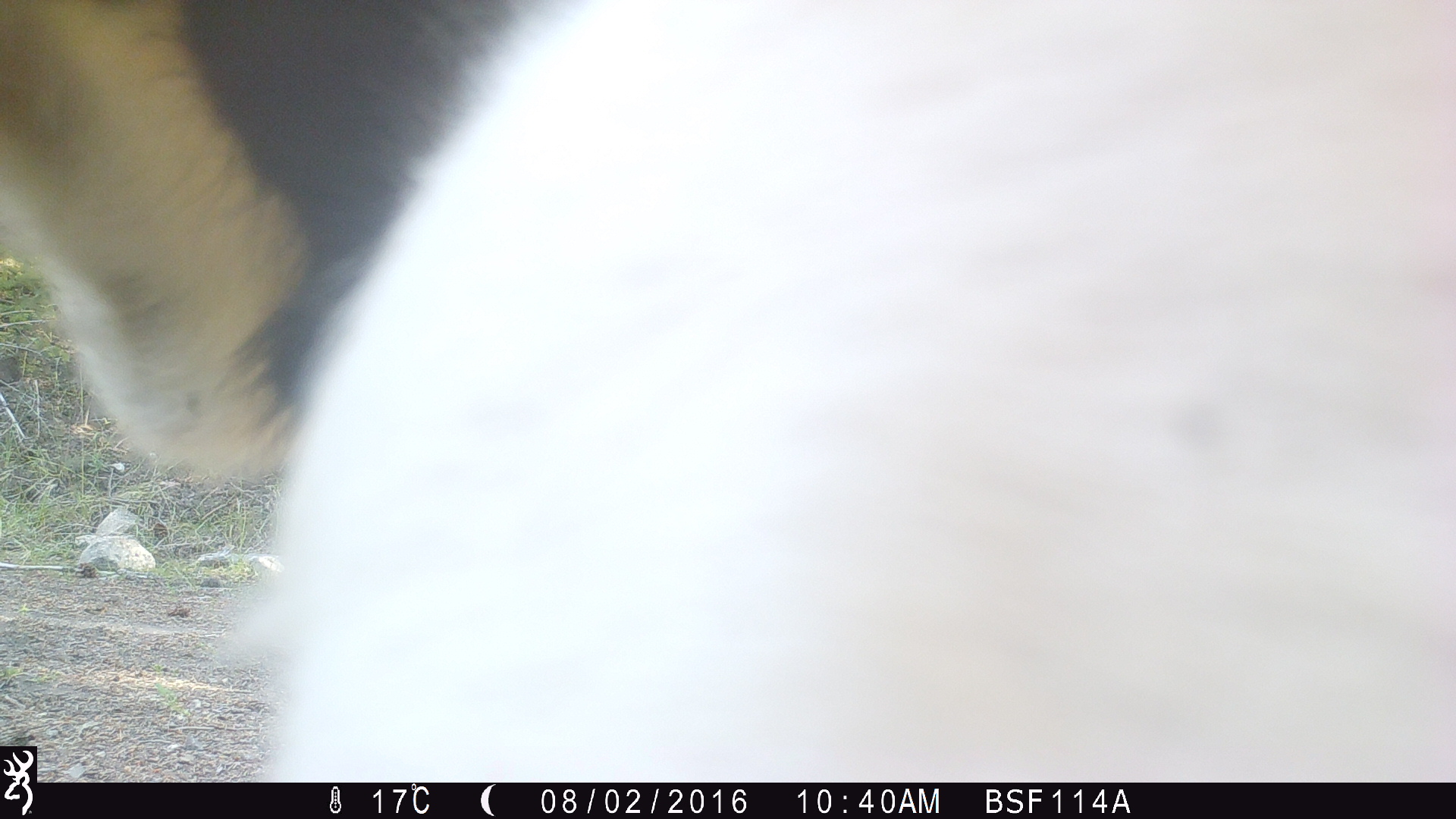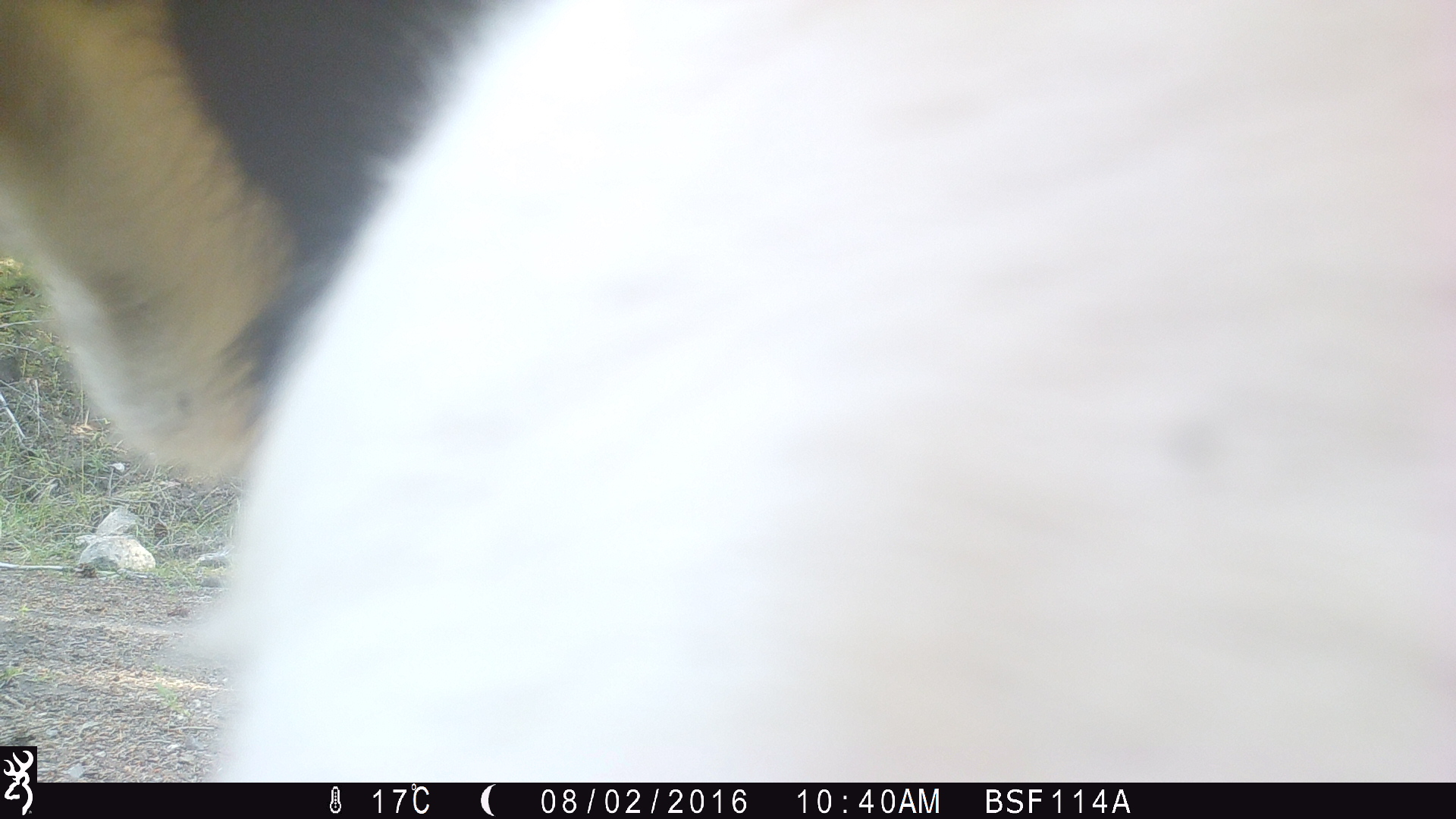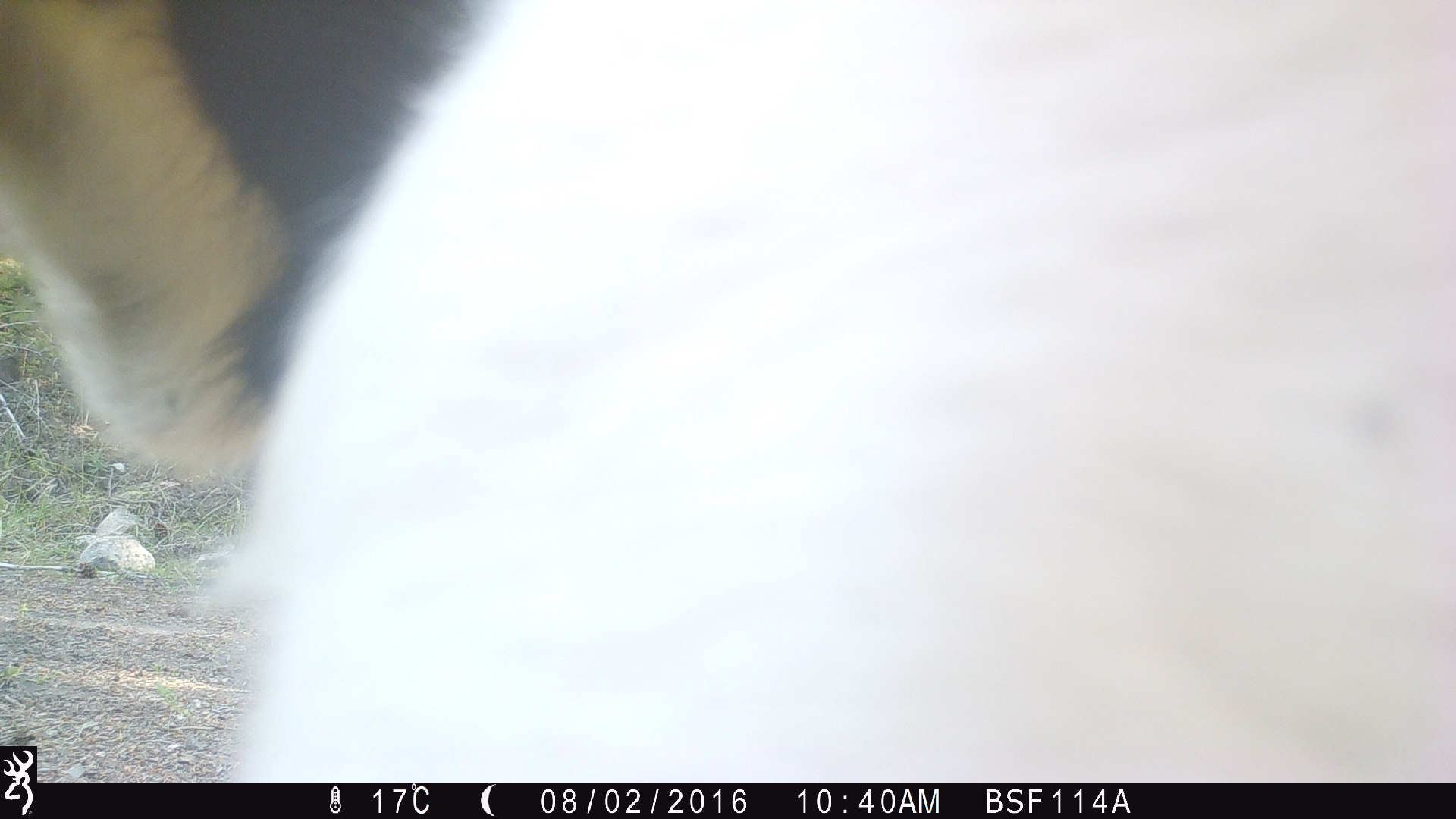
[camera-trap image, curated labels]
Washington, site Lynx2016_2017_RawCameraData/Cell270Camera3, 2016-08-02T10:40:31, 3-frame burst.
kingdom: Animalia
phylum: Chordata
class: Mammalia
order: Artiodactyla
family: Bovidae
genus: Bos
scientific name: Bos taurus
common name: domestic cattle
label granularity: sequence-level